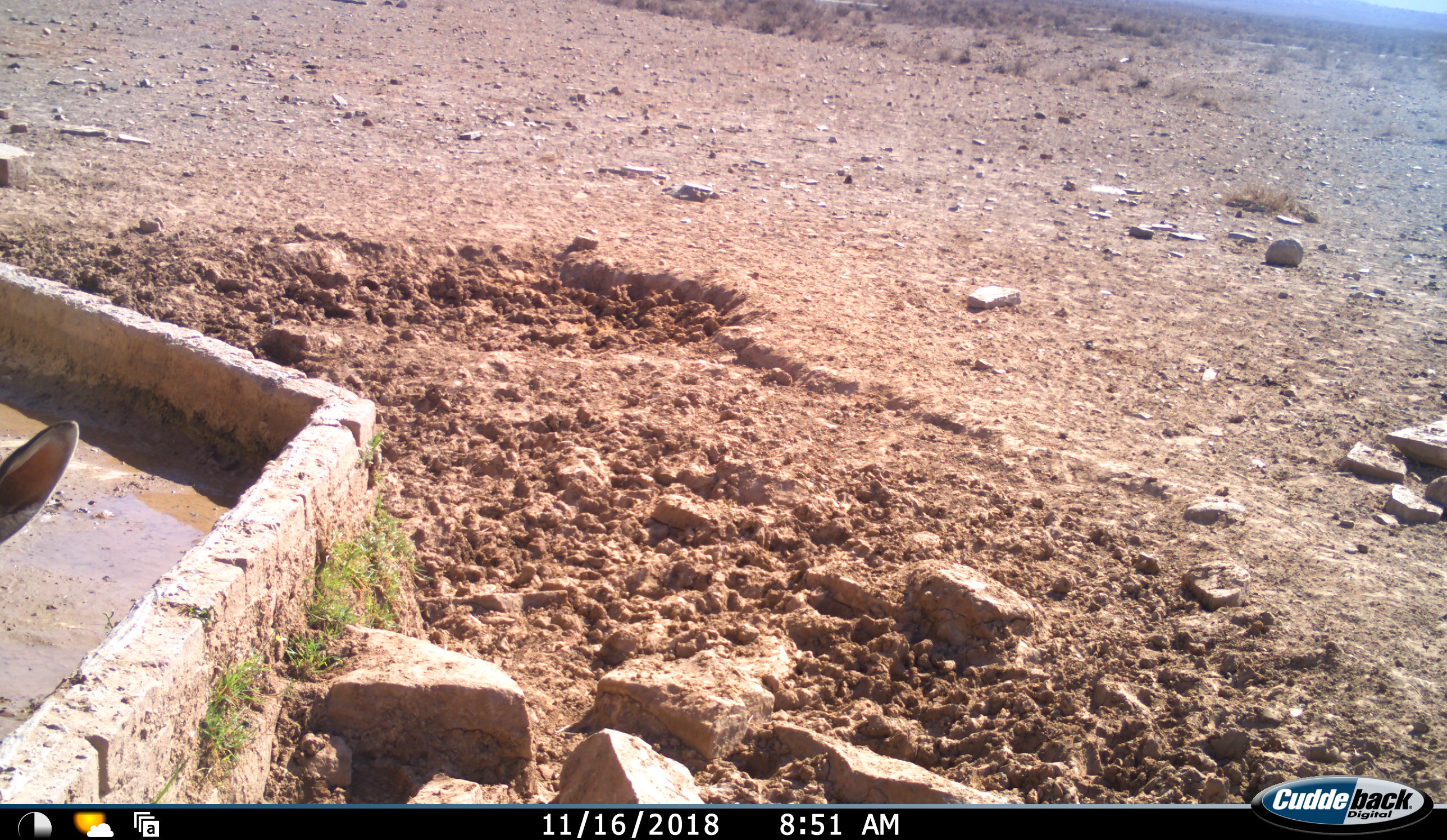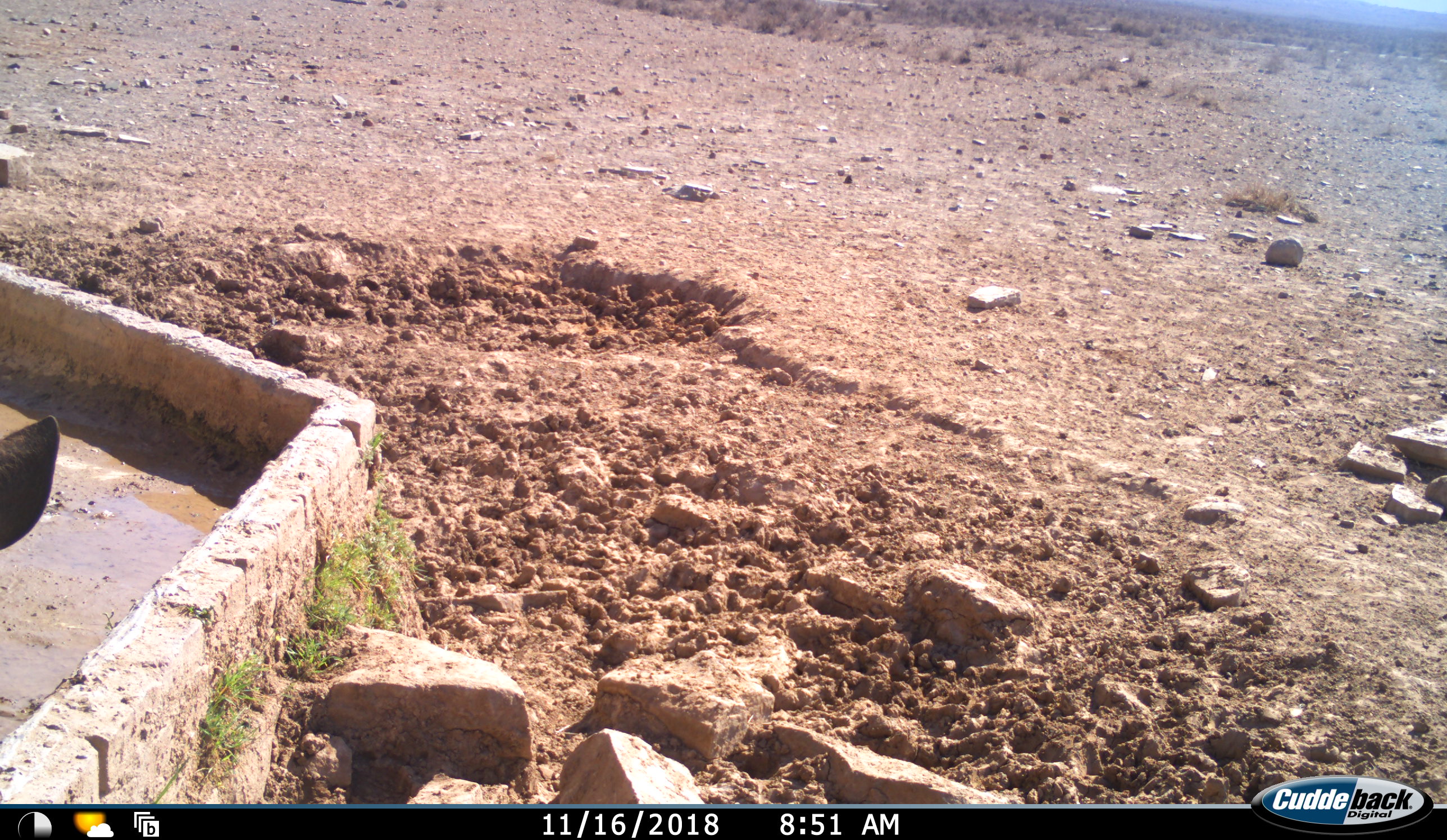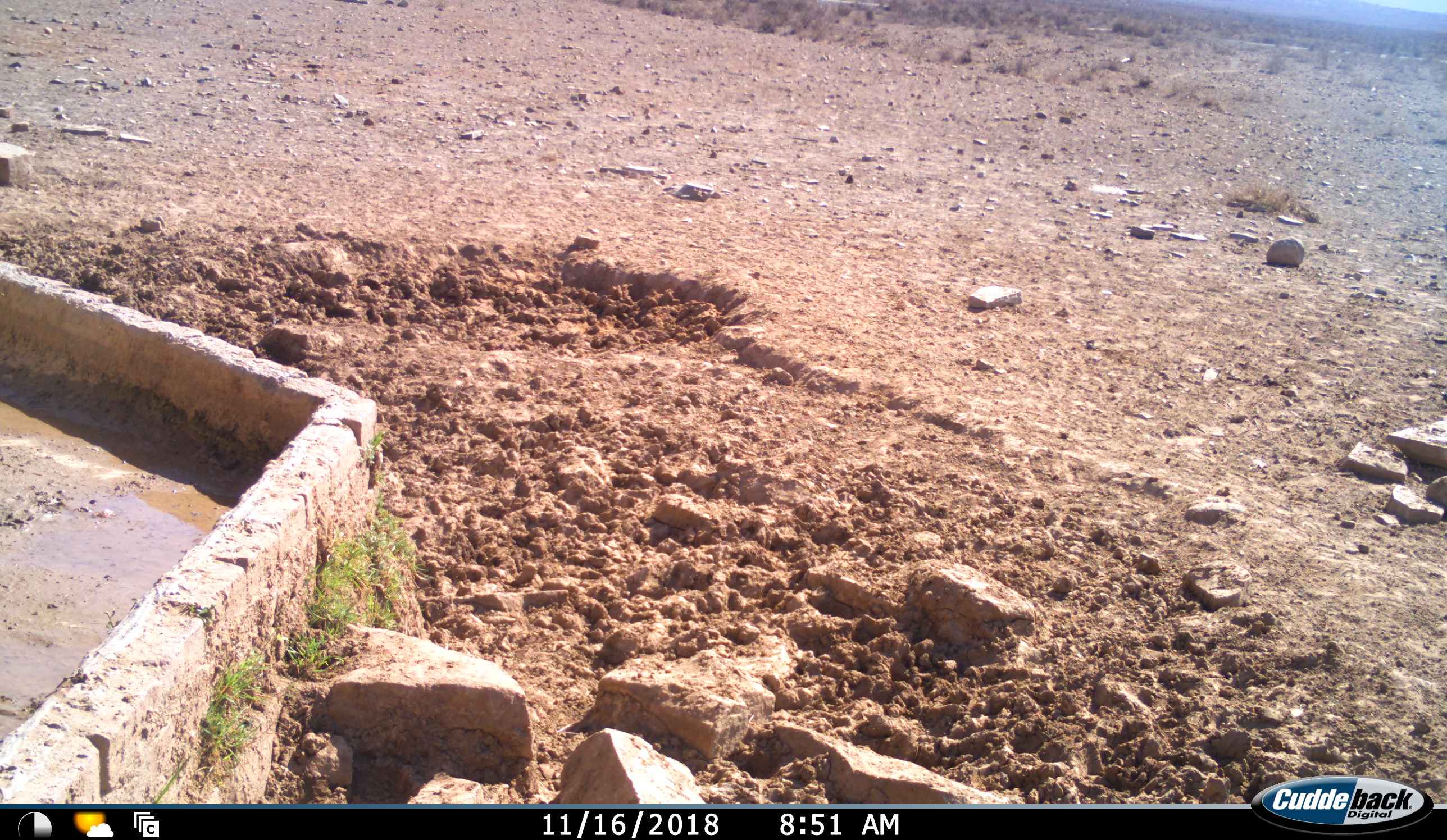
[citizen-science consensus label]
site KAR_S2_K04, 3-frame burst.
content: unidentified animal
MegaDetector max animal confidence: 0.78